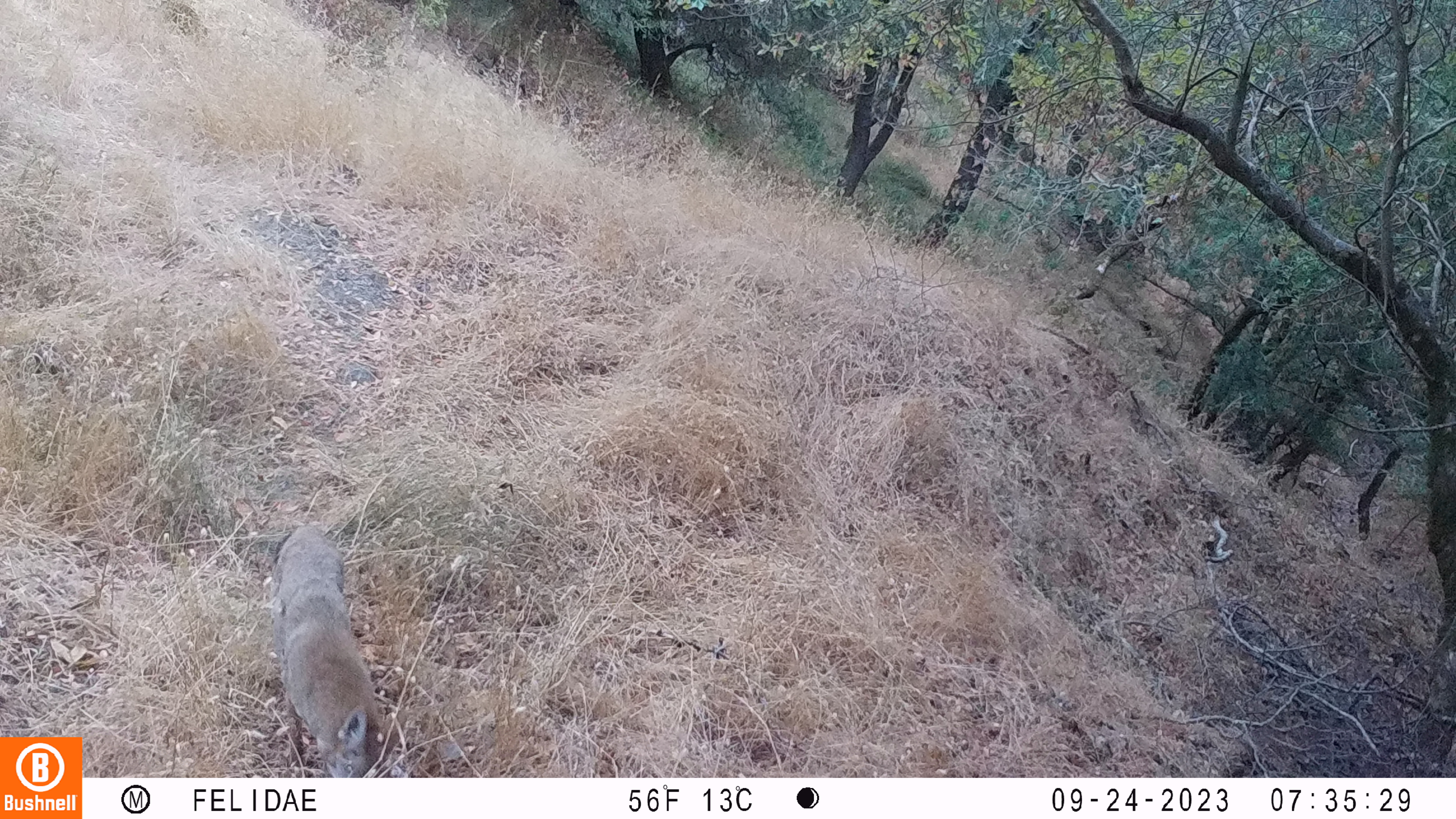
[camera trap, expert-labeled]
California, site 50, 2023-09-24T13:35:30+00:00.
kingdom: Animalia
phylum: Chordata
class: Mammalia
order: Carnivora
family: Canidae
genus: Urocyon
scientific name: Urocyon cinereoargenteus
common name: gray fox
Gray fox (Urocyon cinereoargenteus).